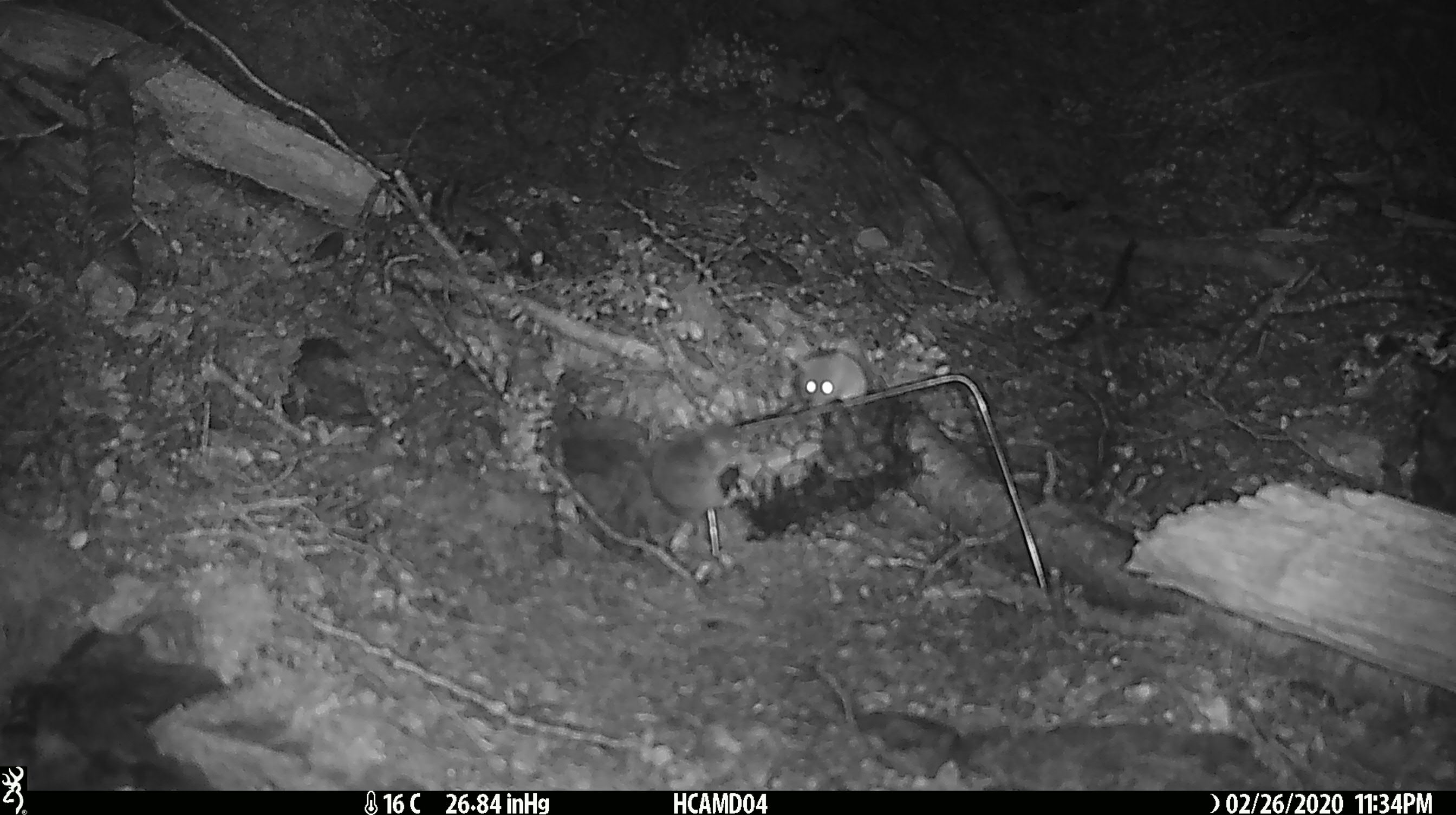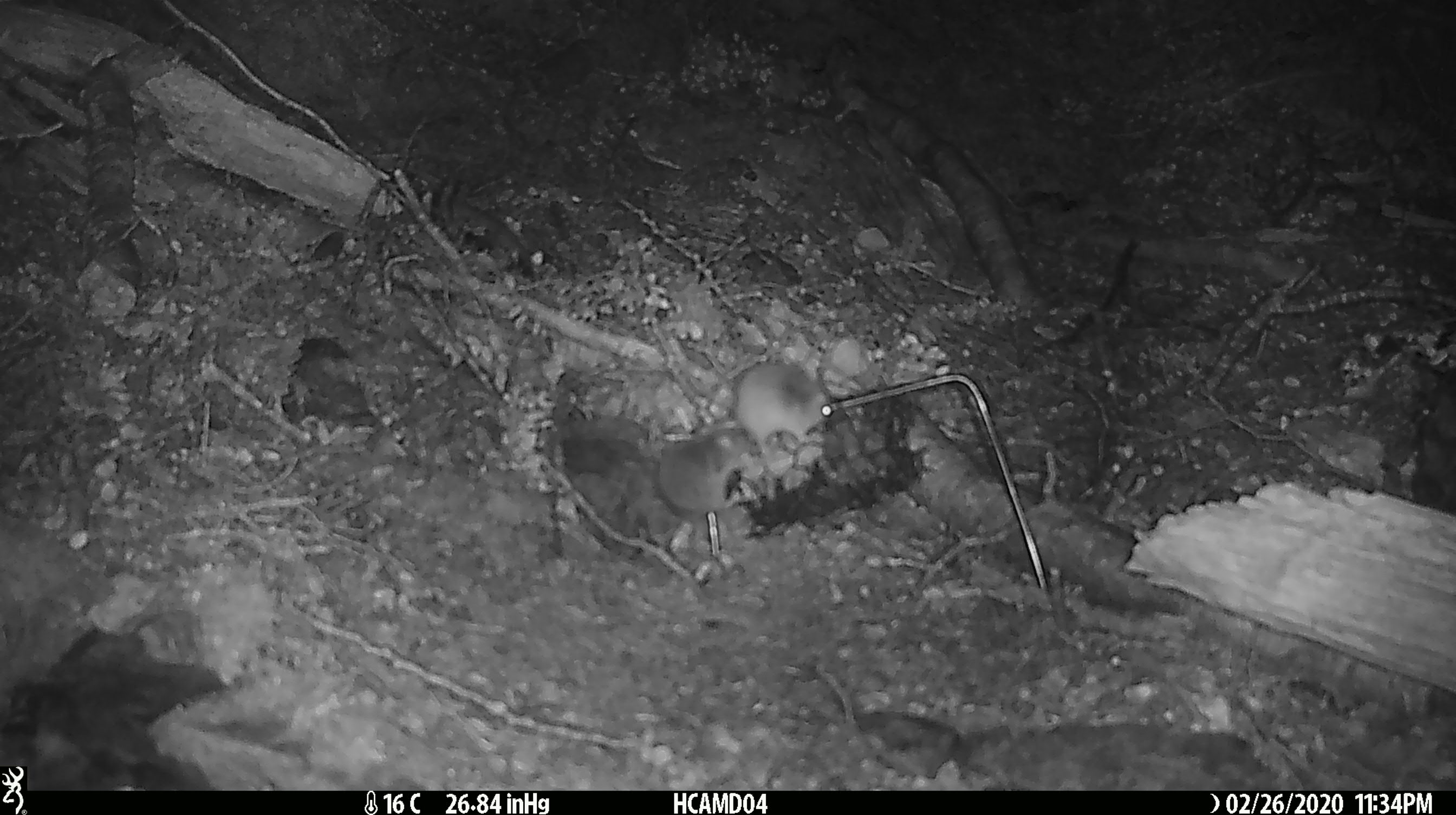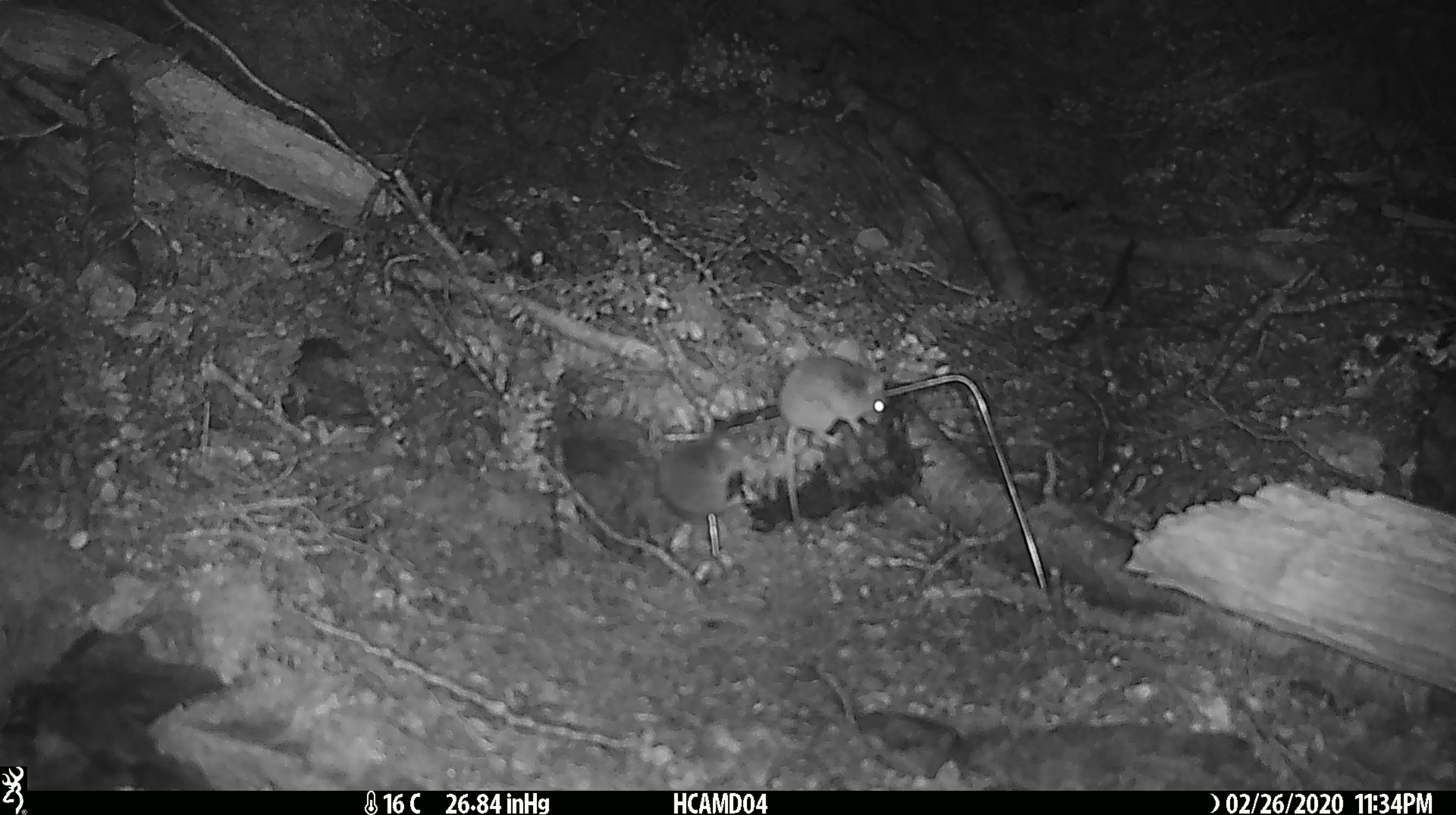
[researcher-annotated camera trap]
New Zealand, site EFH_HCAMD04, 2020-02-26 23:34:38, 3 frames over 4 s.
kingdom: Animalia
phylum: Chordata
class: Mammalia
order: Rodentia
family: Muridae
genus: Mus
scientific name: Mus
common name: mouse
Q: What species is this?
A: Mouse (Mus).